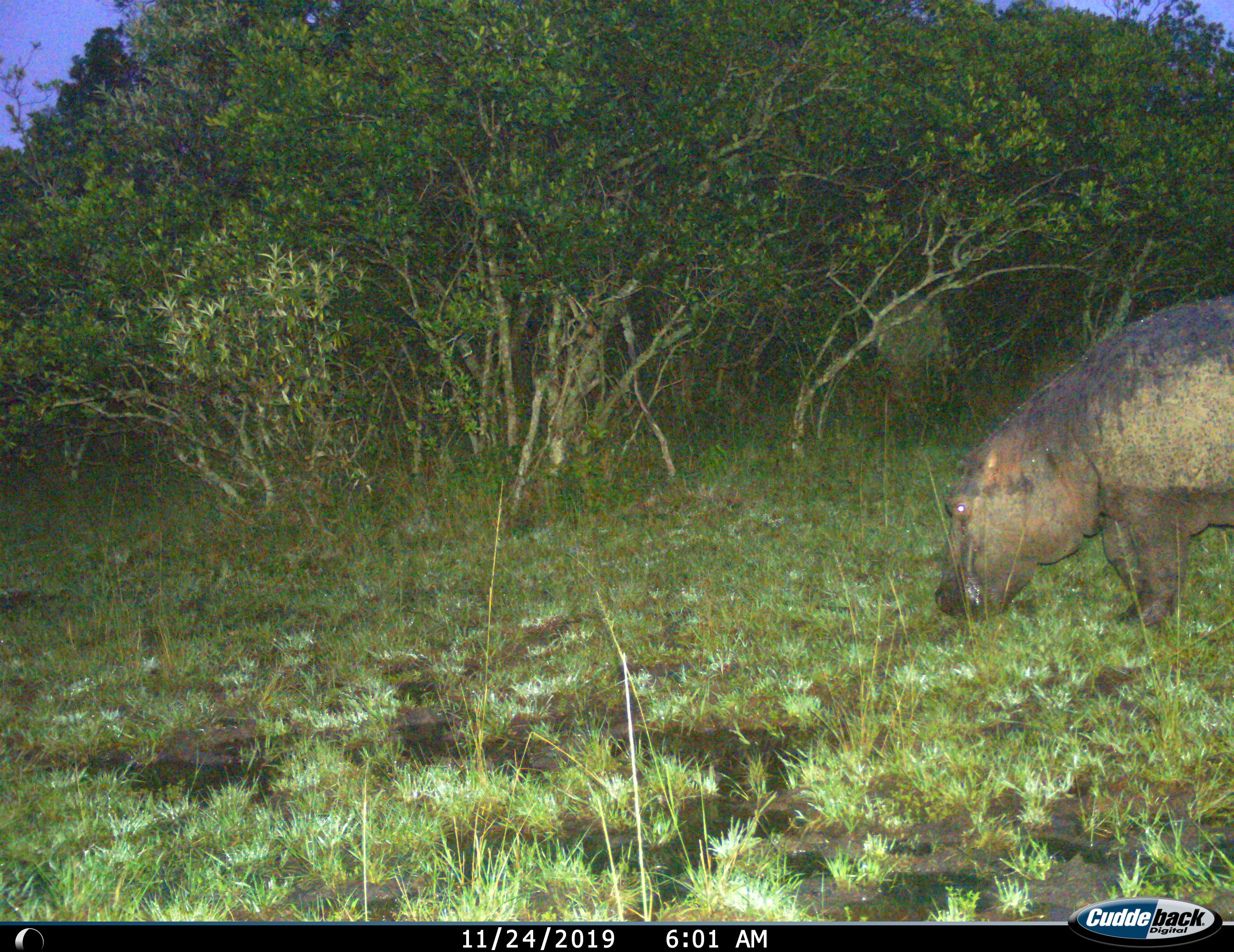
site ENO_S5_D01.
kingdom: Animalia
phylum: Chordata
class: Mammalia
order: Artiodactyla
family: Hippopotamidae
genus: Hippopotamus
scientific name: Hippopotamus amphibius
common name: hippopotamus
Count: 1.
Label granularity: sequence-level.